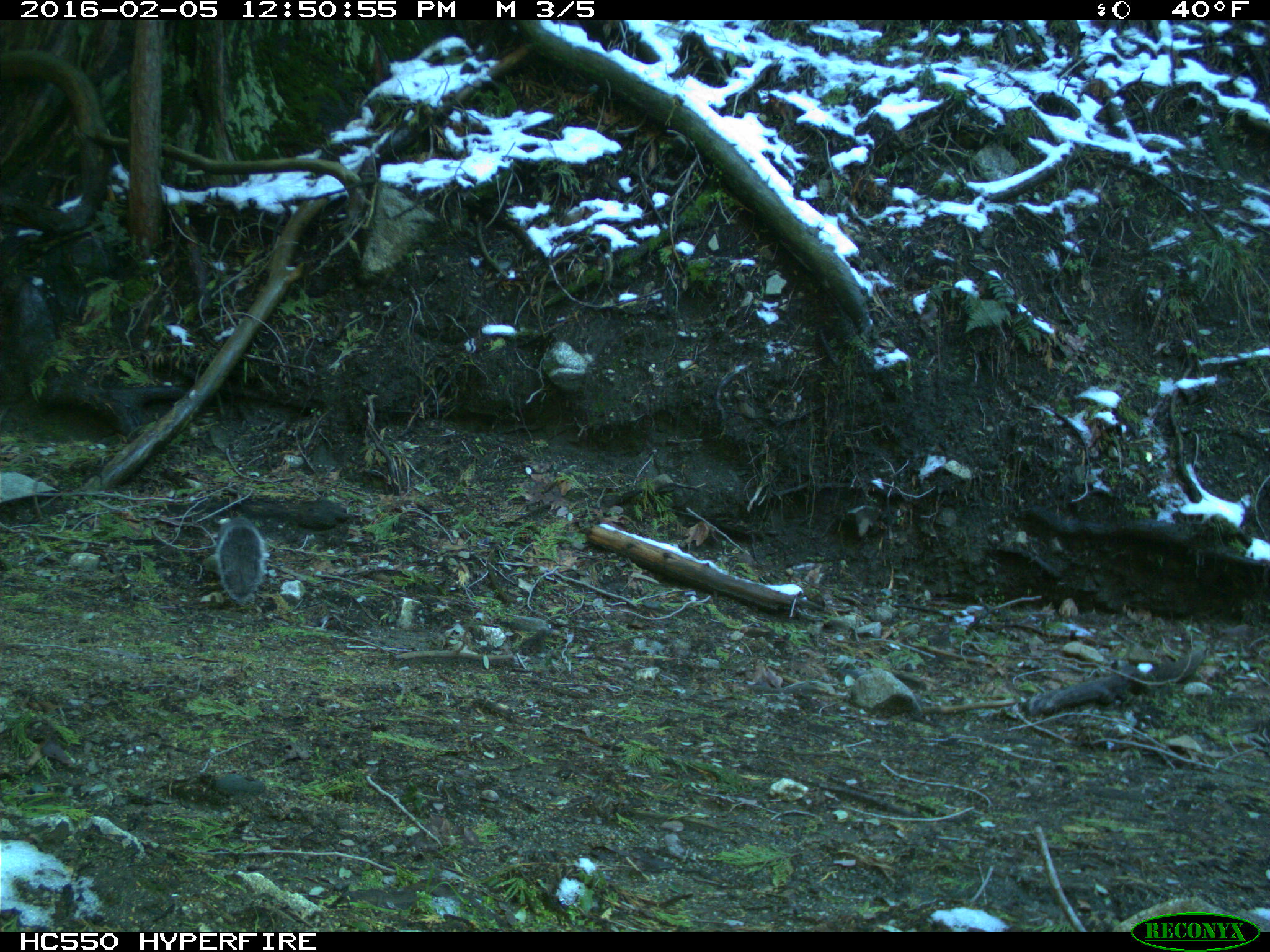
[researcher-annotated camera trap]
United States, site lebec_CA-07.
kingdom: Animalia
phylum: Chordata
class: Mammalia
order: Rodentia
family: Sciuridae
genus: Sciurus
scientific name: Sciurus carolinensis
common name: eastern gray squirrel